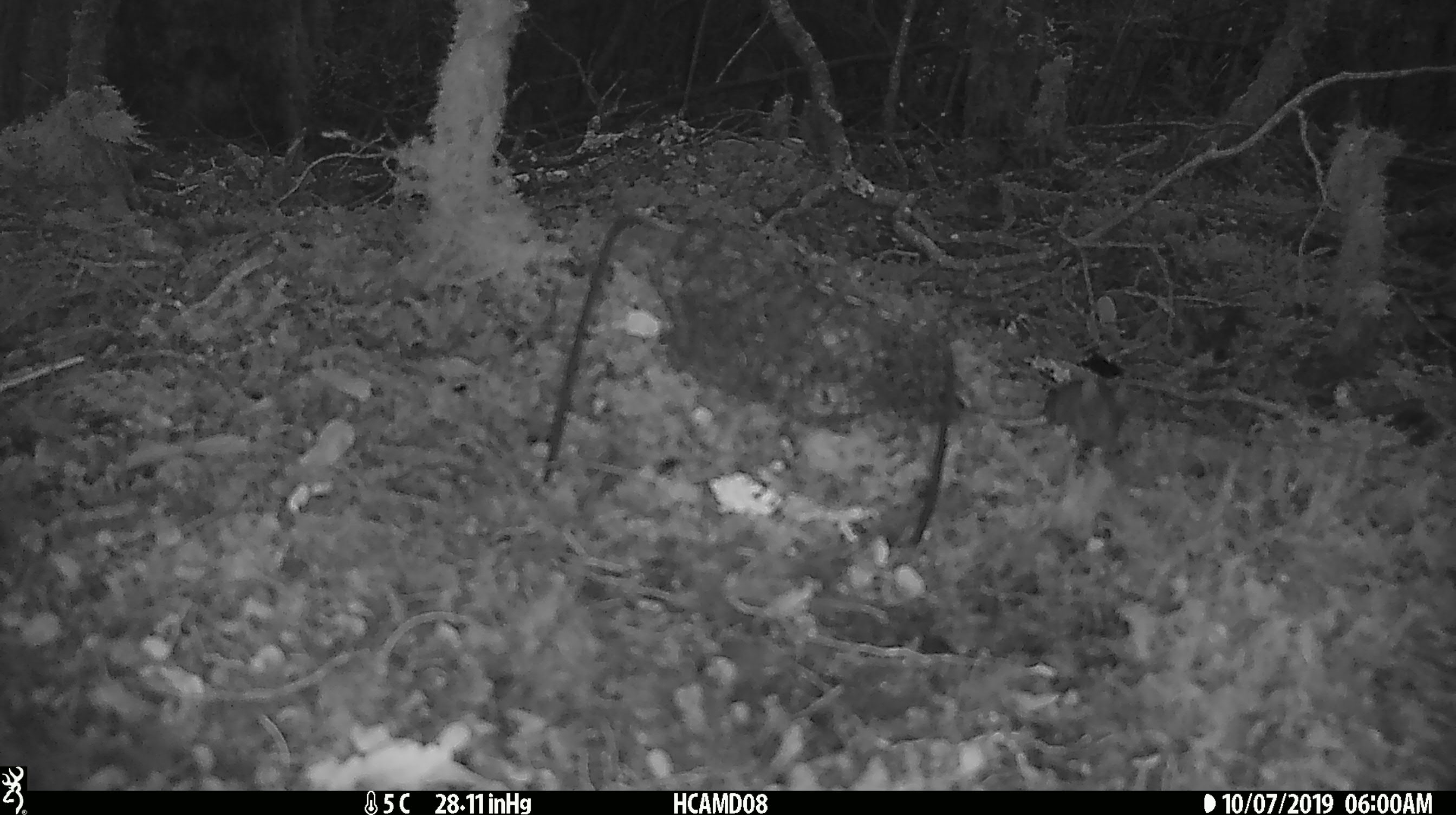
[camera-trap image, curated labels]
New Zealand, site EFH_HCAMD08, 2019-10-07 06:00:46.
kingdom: Animalia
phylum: Chordata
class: Mammalia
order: Rodentia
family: Muridae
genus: Mus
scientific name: Mus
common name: mouse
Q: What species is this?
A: Mouse (Mus).